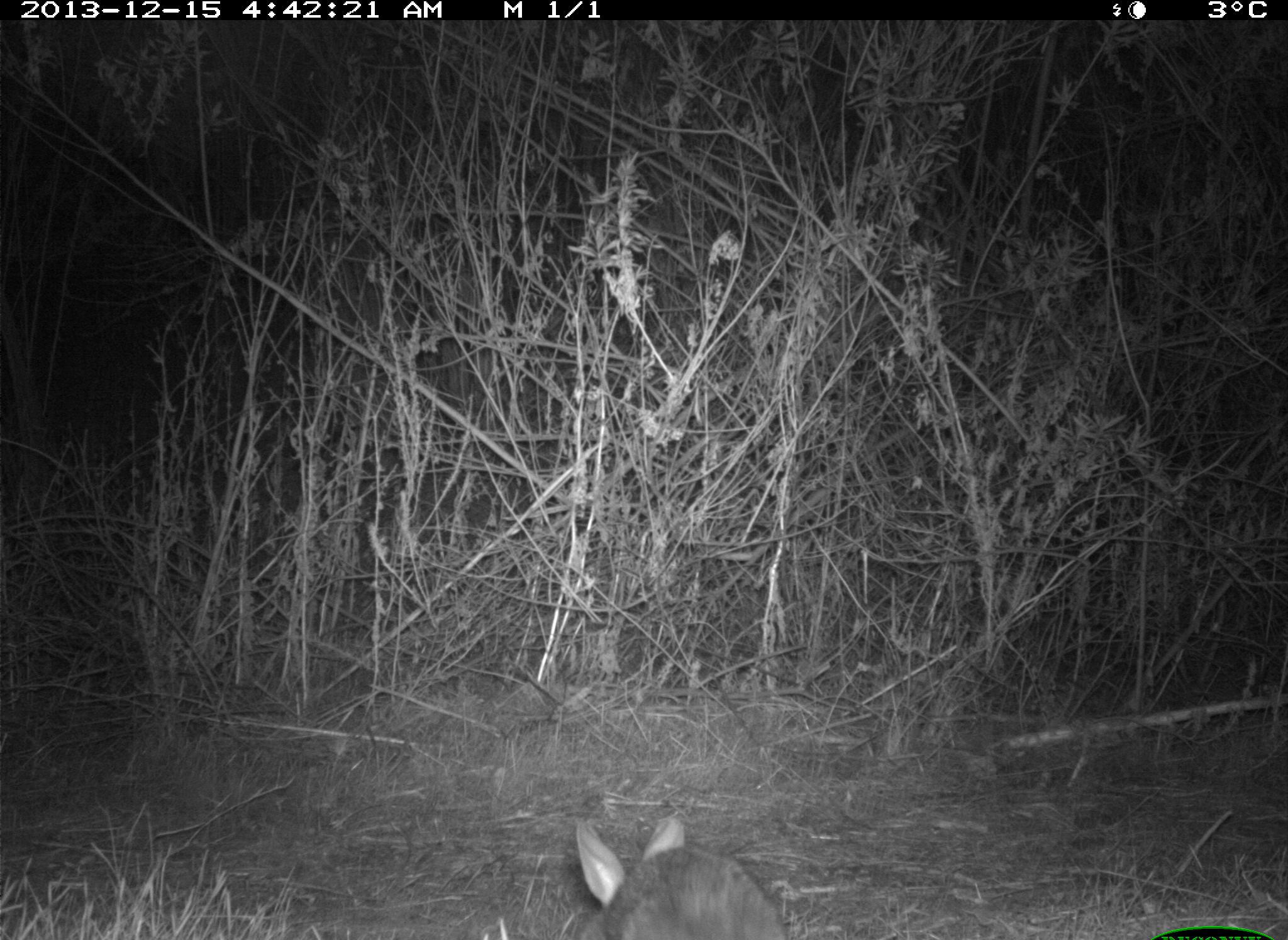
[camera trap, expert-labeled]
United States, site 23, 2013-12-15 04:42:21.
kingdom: Animalia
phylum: Chordata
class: Mammalia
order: Lagomorpha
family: Leporidae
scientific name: Leporidae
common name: rabbits and hares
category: rabbit